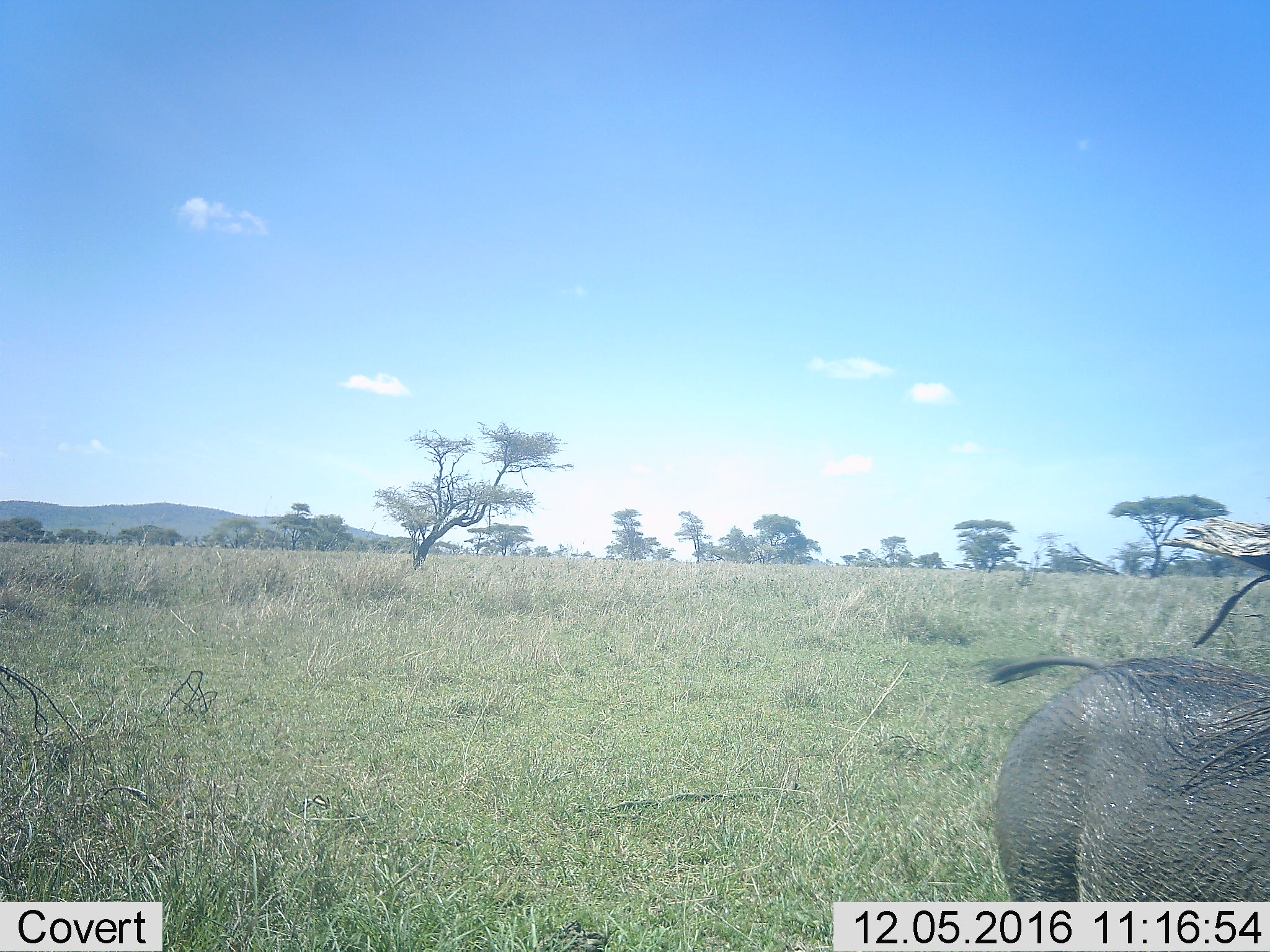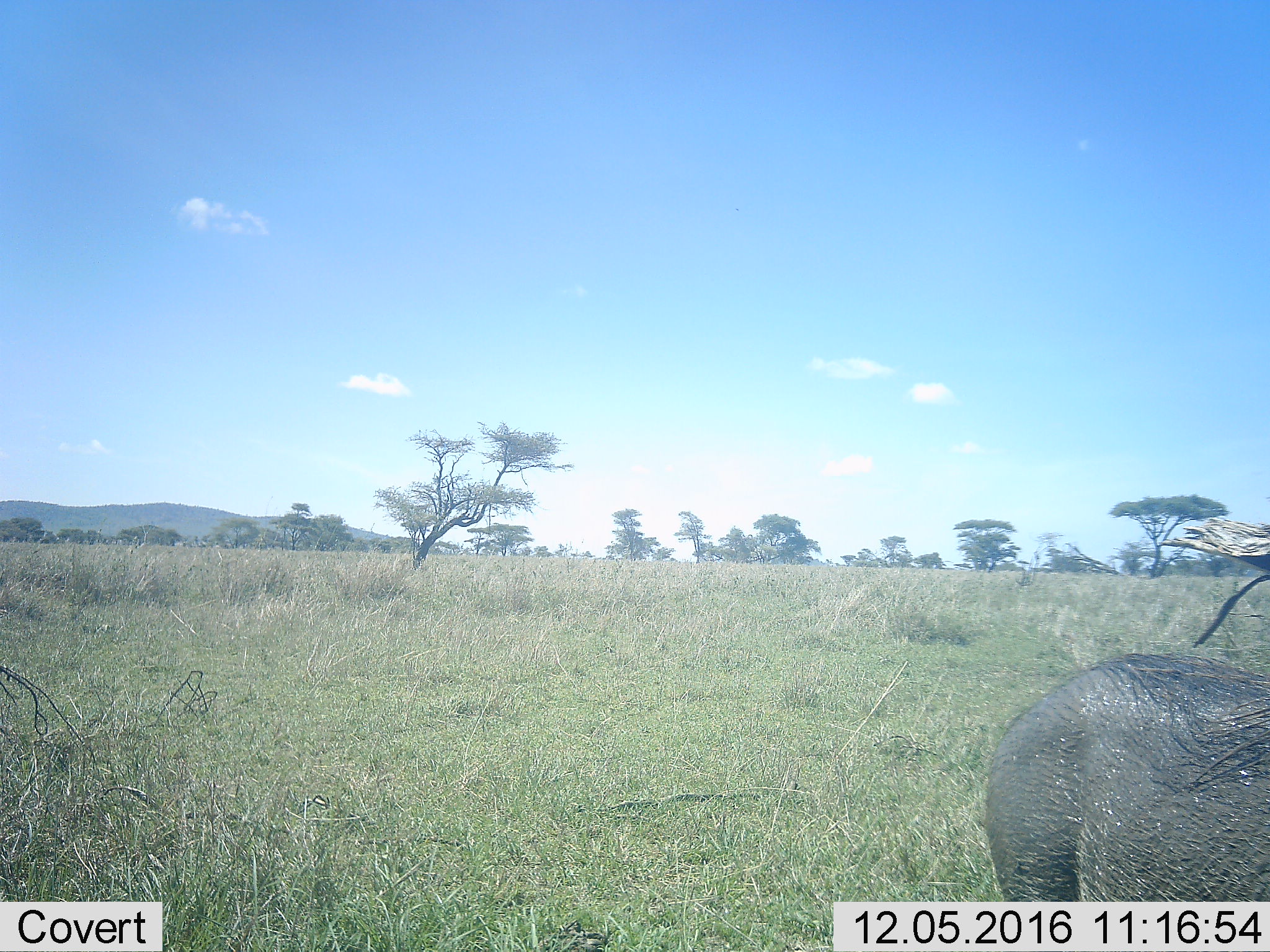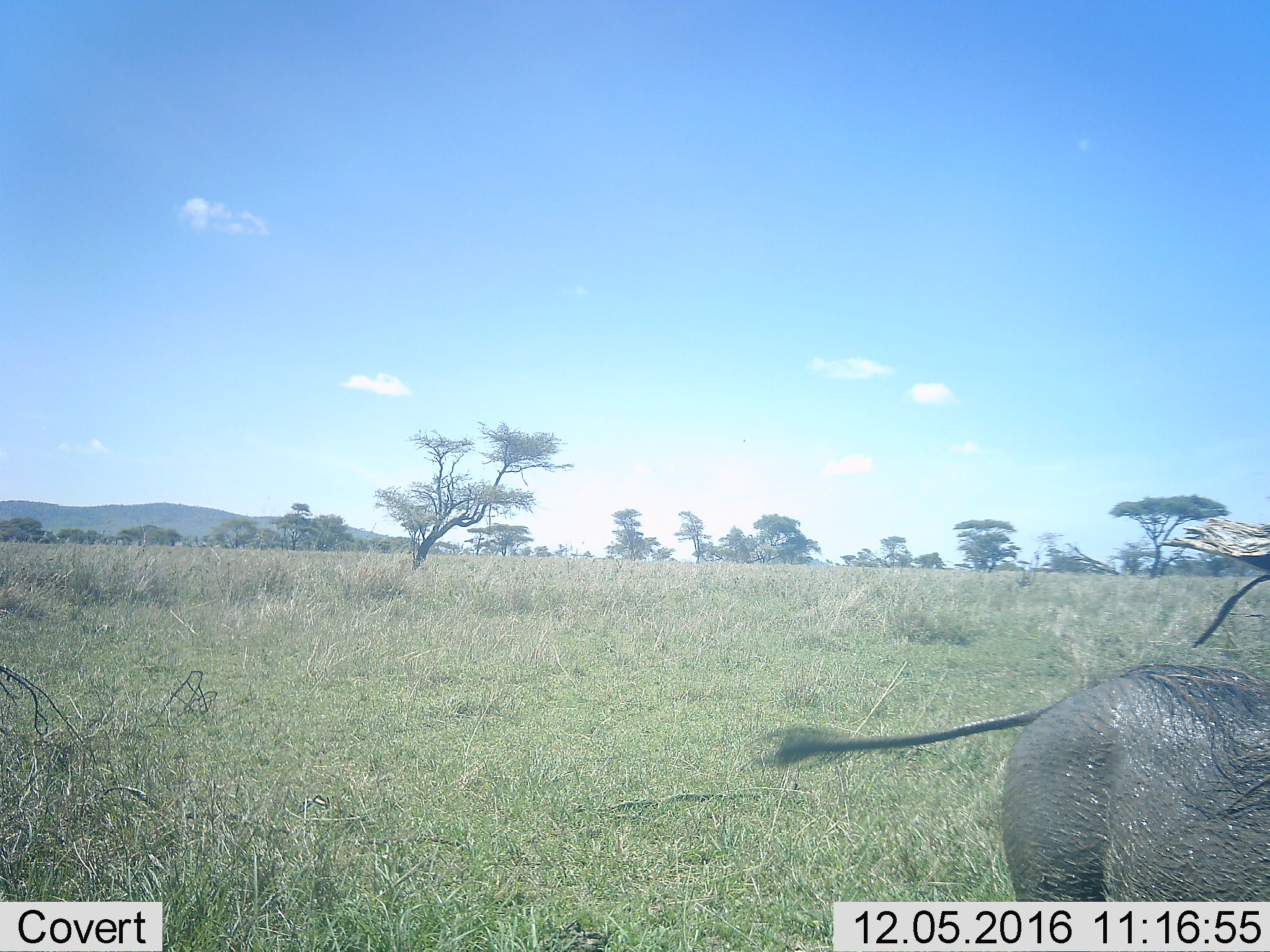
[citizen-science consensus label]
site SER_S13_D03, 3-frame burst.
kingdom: Animalia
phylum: Chordata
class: Mammalia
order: Artiodactyla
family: Suidae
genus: Phacochoerus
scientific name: Phacochoerus africanus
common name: warthog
Warthog (Phacochoerus africanus), count 1. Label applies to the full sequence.